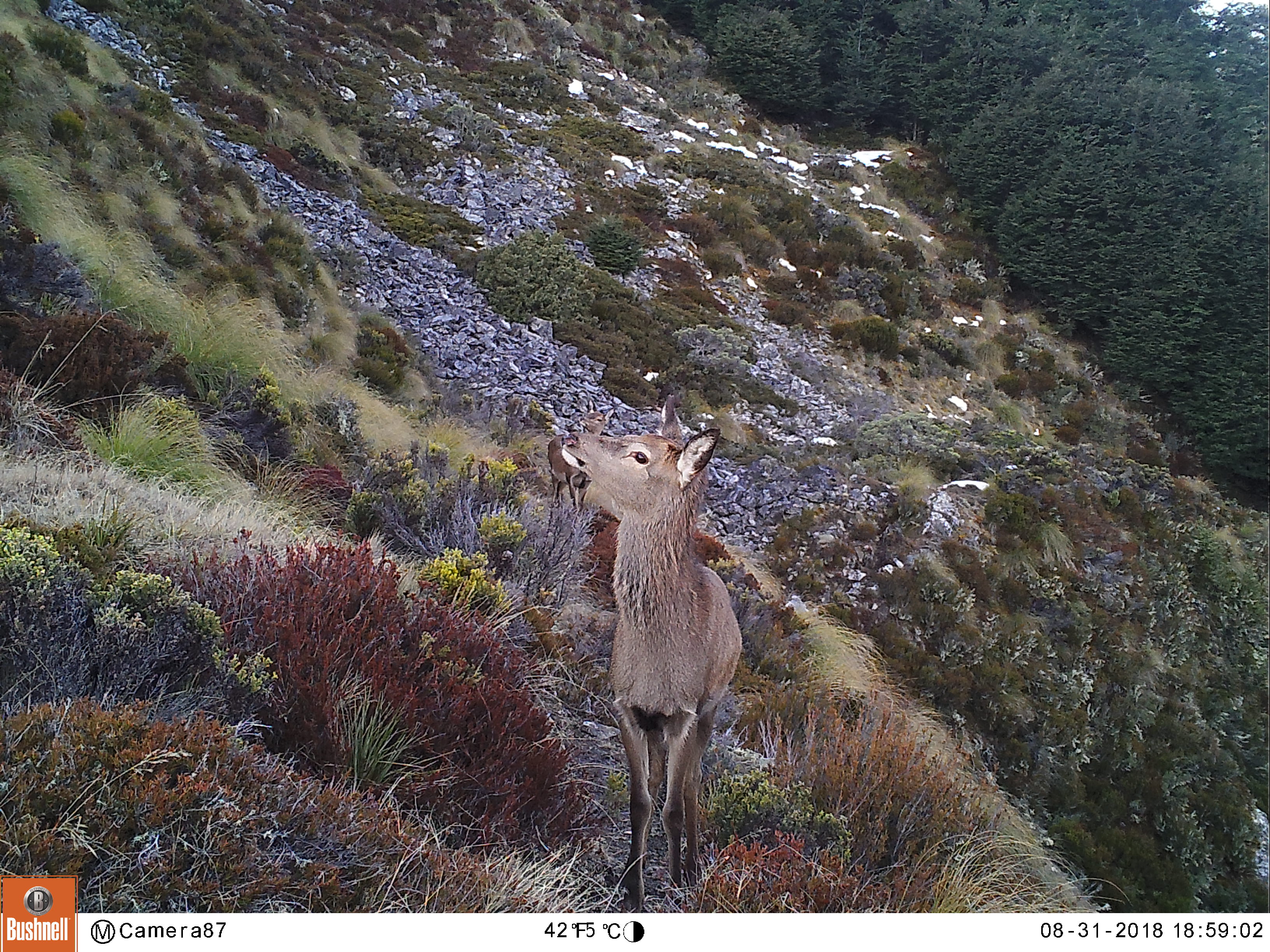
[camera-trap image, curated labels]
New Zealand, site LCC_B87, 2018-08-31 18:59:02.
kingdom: Animalia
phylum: Chordata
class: Mammalia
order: Artiodactyla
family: Cervidae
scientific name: Cervidae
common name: deer